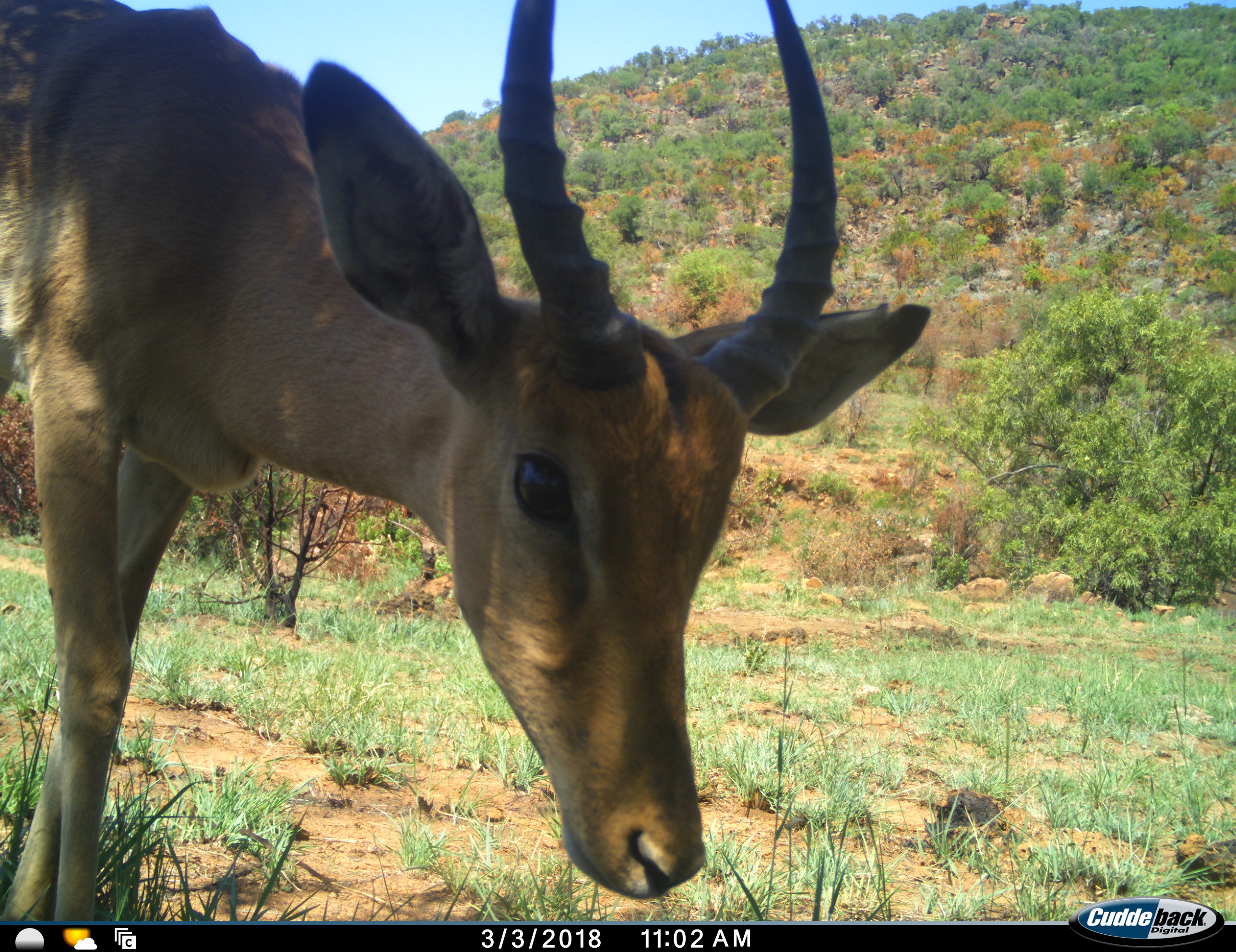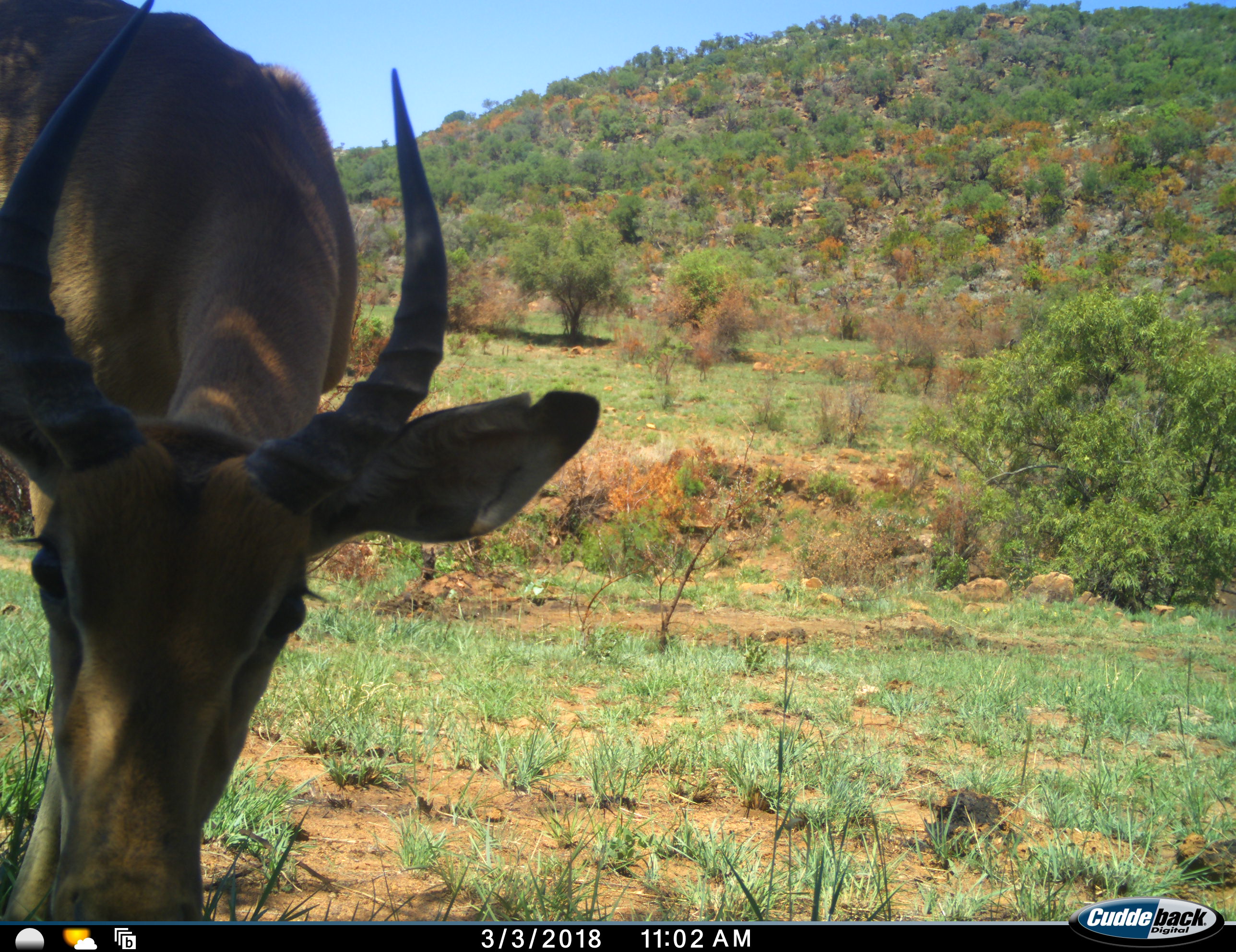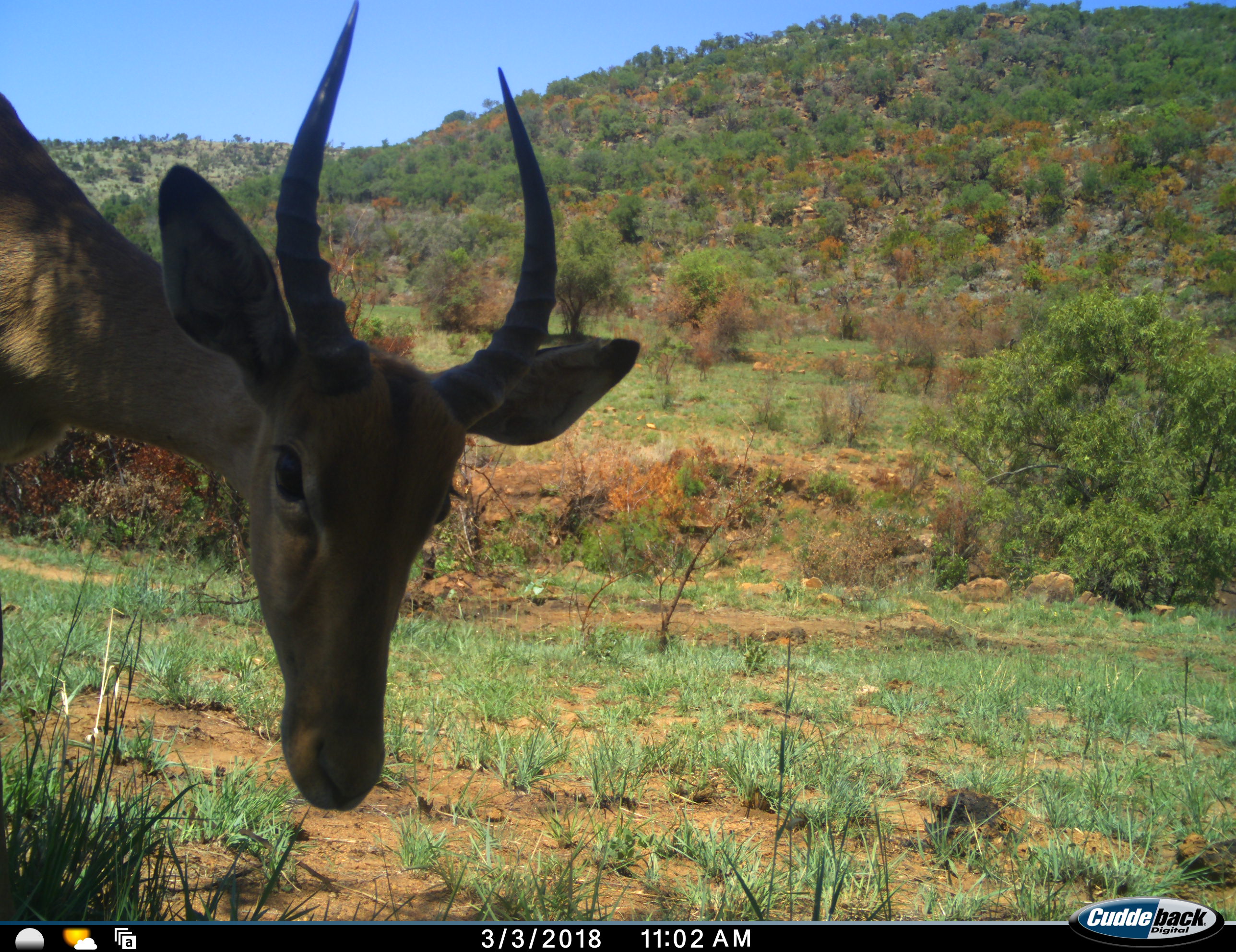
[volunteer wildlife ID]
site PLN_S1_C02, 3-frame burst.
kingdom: Animalia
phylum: Chordata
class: Mammalia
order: Artiodactyla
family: Bovidae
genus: Aepyceros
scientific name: Aepyceros melampus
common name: impala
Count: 1.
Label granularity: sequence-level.